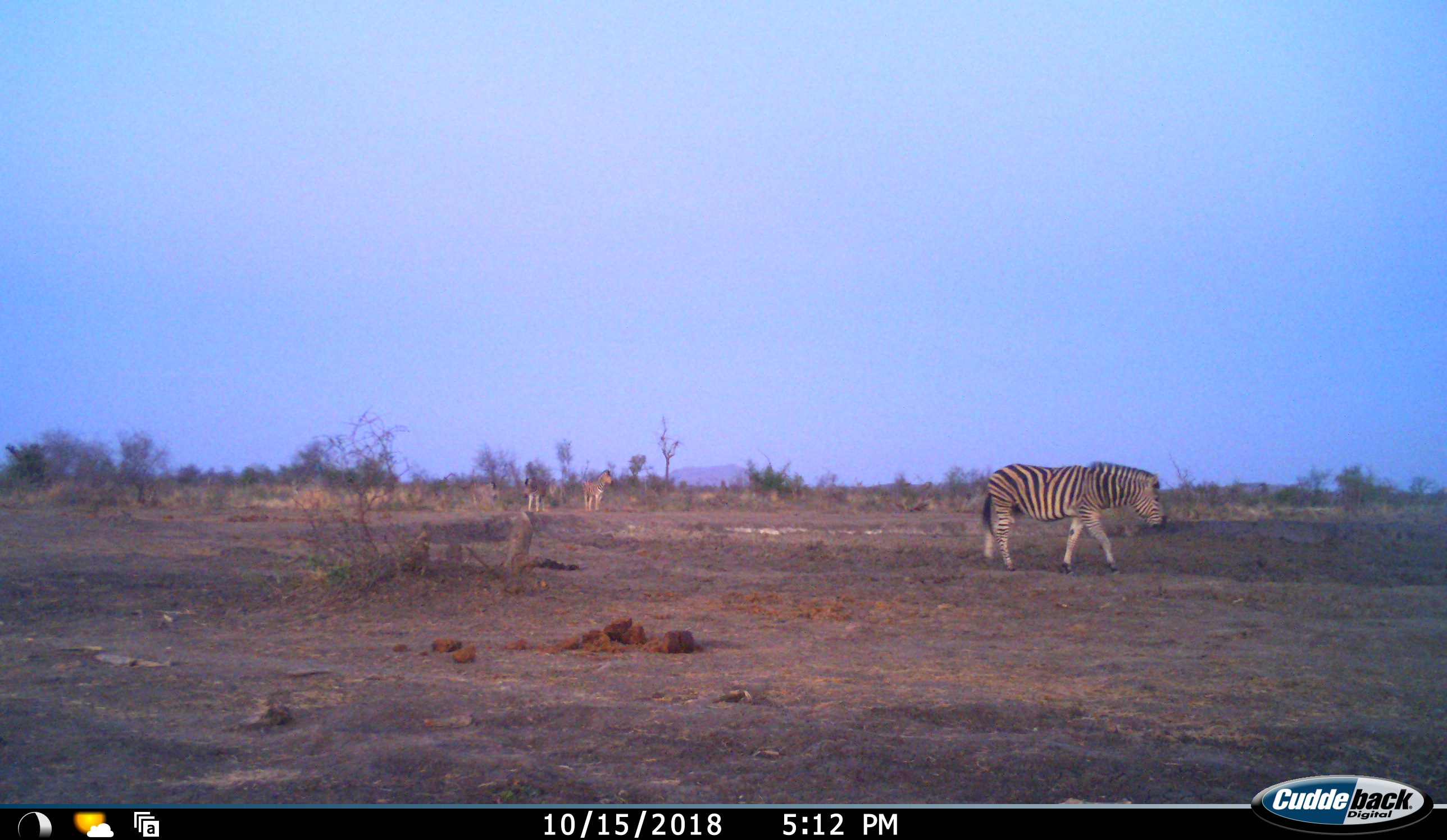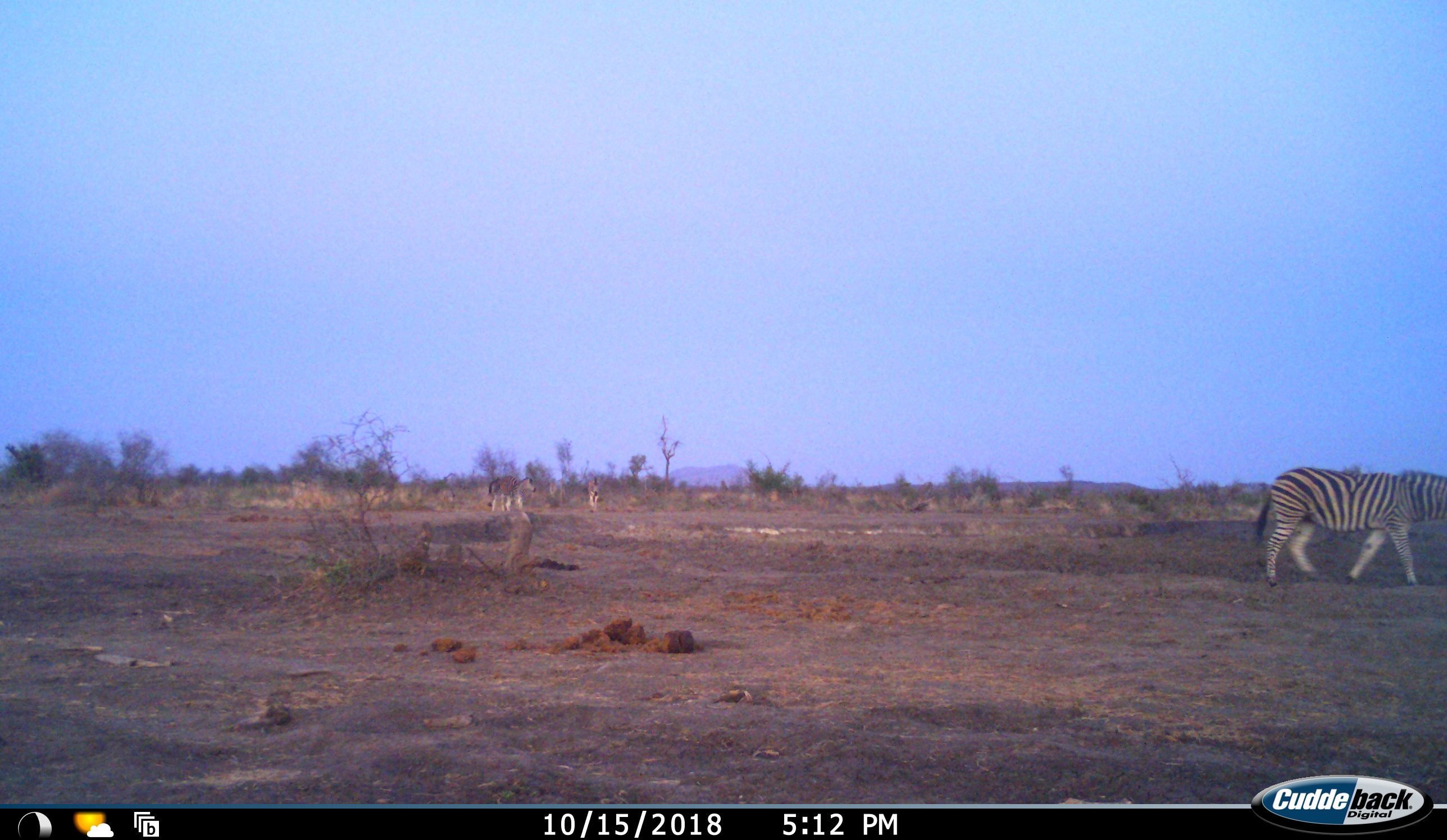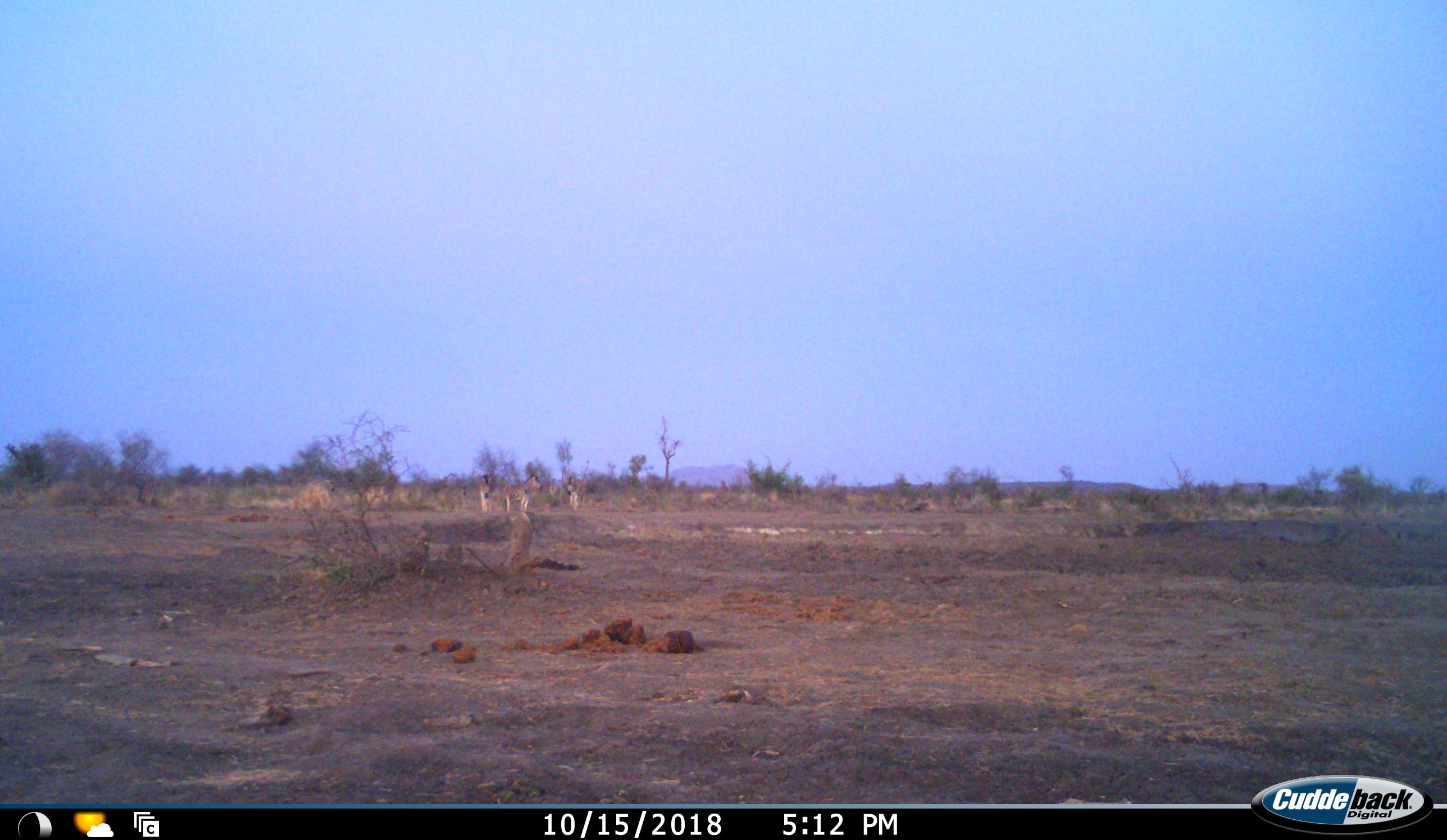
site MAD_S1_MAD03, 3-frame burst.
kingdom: Animalia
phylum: Chordata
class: Mammalia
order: Perissodactyla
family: Equidae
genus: Equus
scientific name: Equus quagga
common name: plains zebra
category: zebraplains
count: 4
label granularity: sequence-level